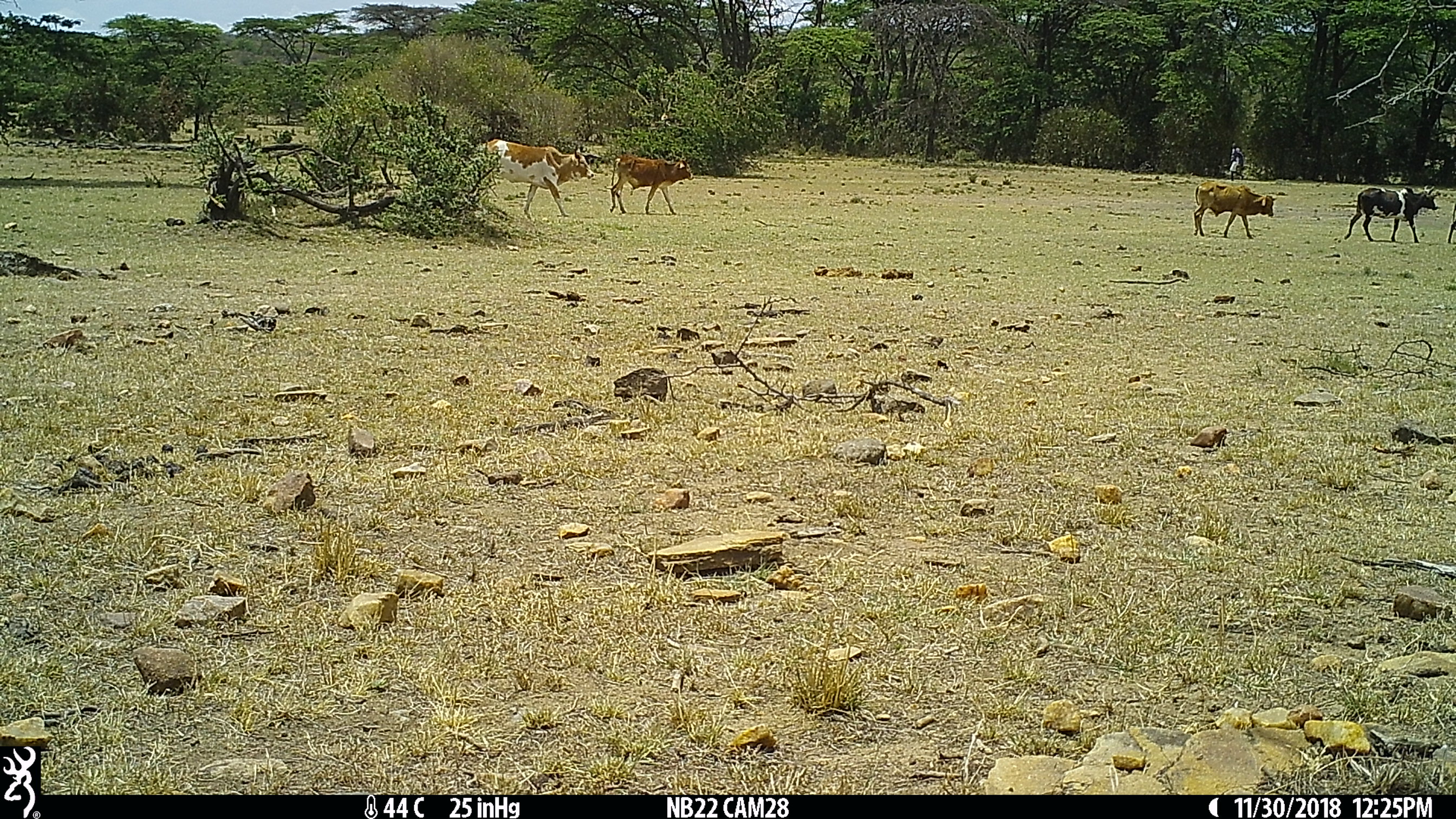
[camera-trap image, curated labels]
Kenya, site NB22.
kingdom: Animalia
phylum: Chordata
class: Mammalia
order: Artiodactyla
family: Bovidae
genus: Bos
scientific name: Bos taurus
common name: cattle